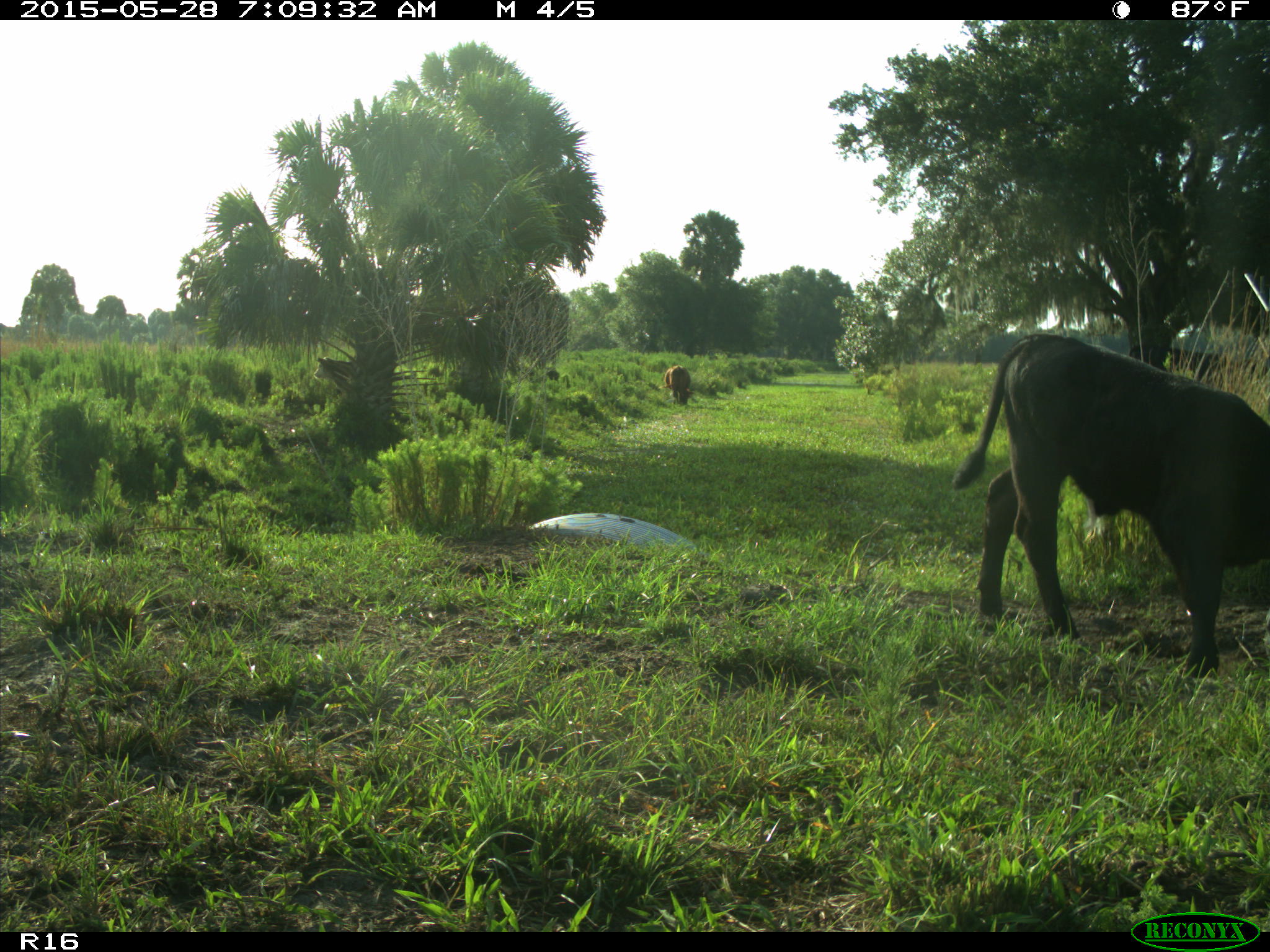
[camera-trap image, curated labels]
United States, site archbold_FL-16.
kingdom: Animalia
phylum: Chordata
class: Mammalia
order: Artiodactyla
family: Bovidae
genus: Bos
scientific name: Bos taurus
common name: domestic cow